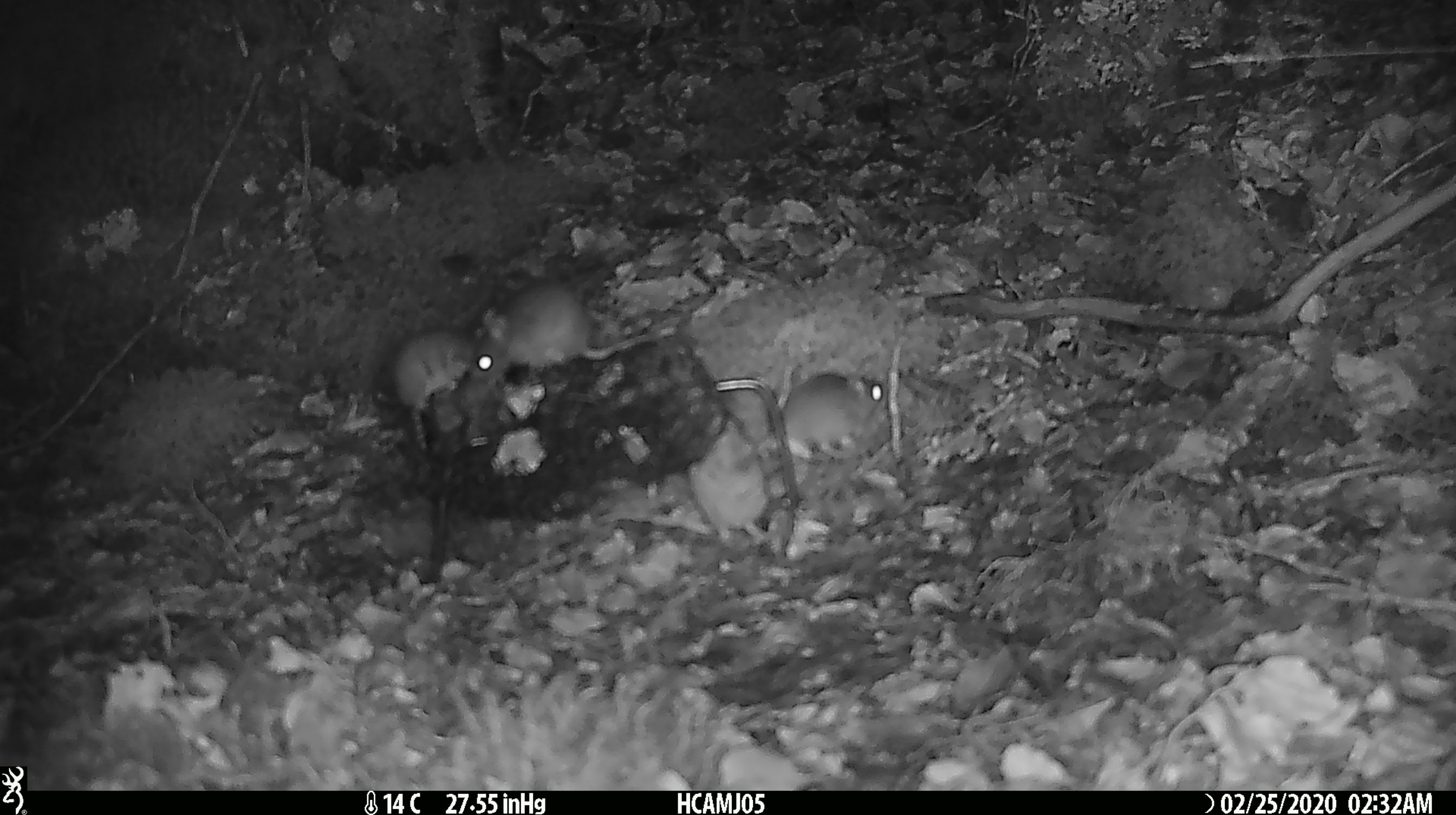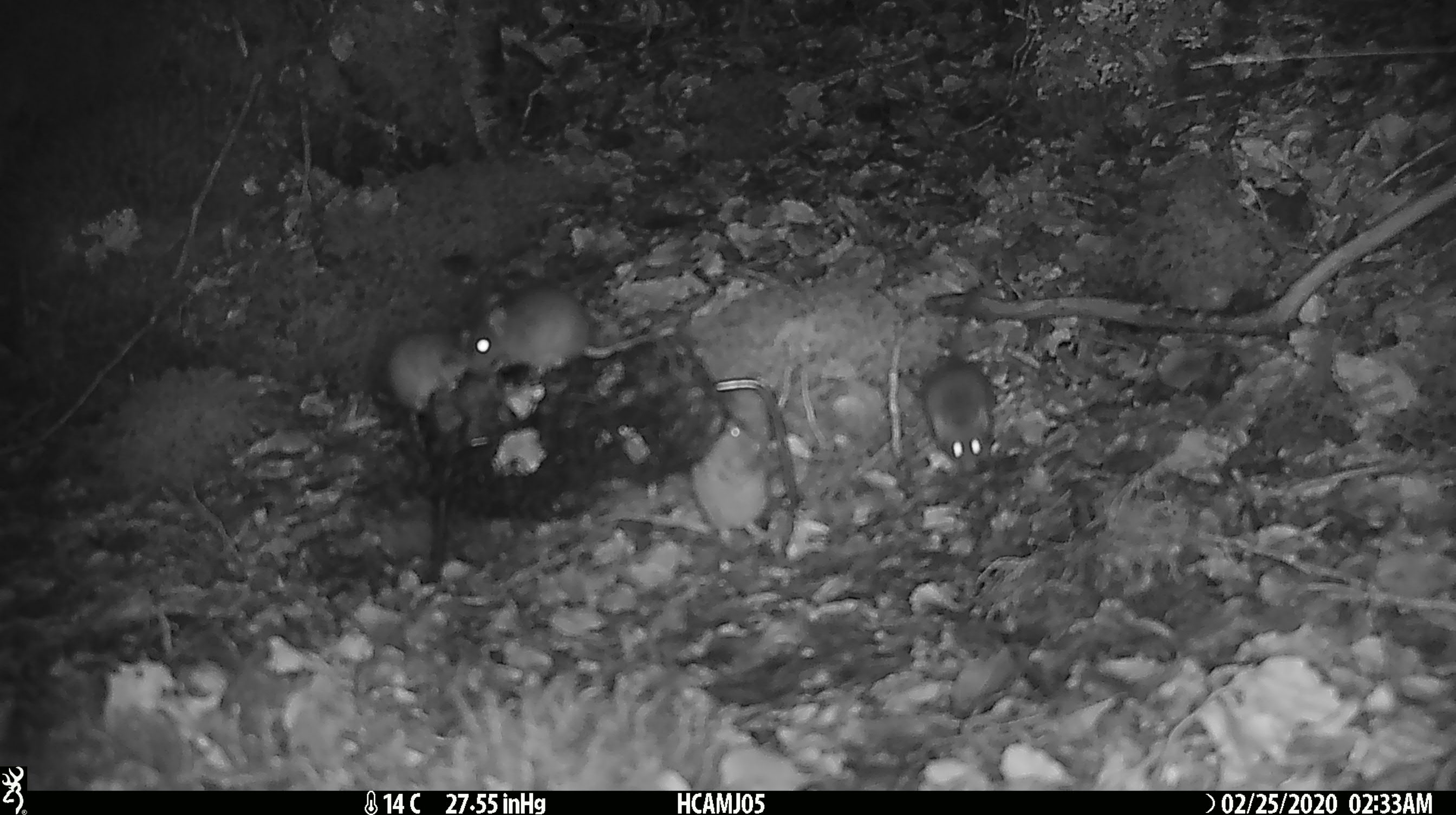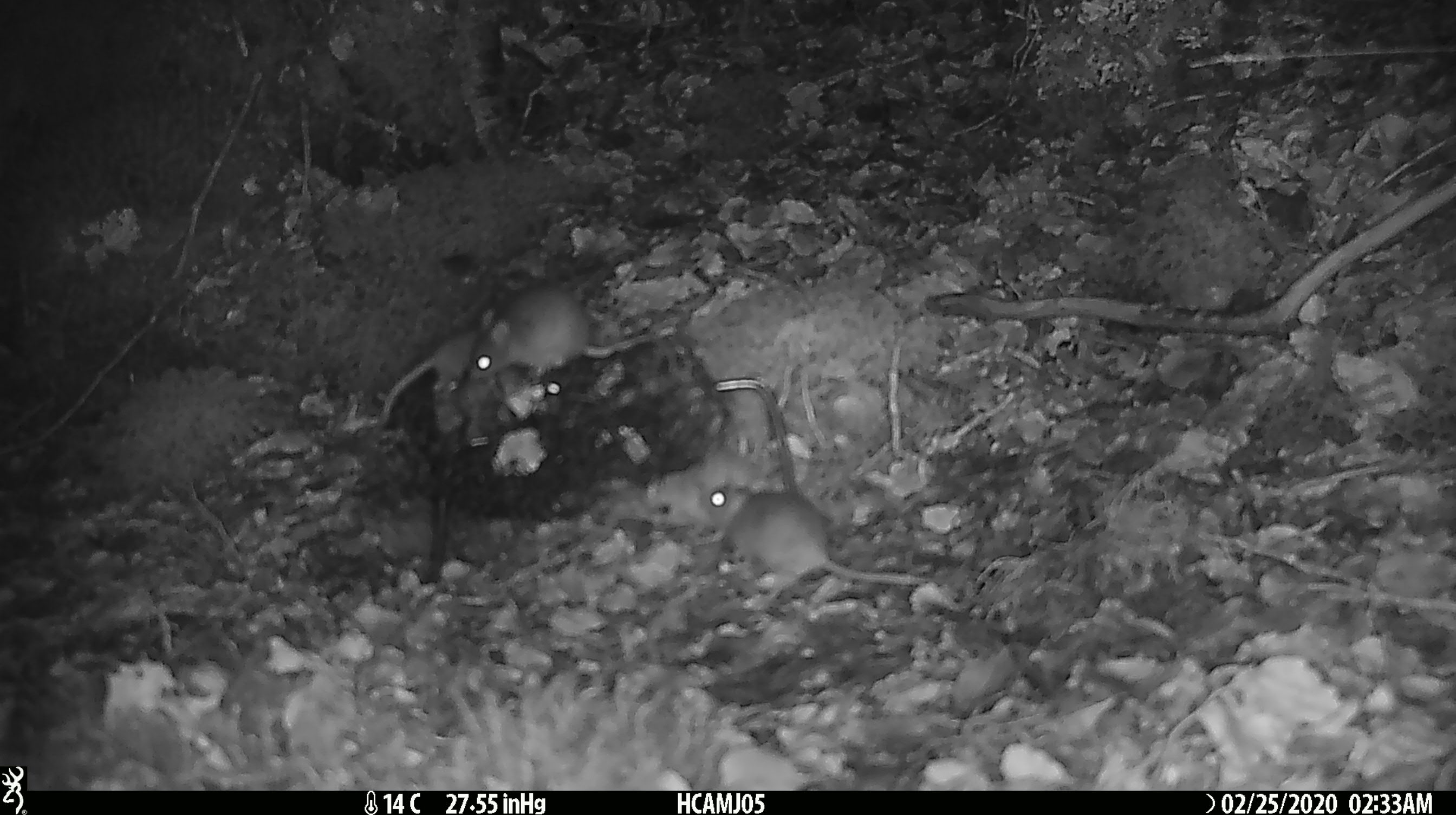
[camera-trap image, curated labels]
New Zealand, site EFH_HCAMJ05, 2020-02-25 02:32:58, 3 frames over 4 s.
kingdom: Animalia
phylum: Chordata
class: Mammalia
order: Rodentia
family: Muridae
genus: Mus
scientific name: Mus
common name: mouse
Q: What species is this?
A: Mouse (Mus).